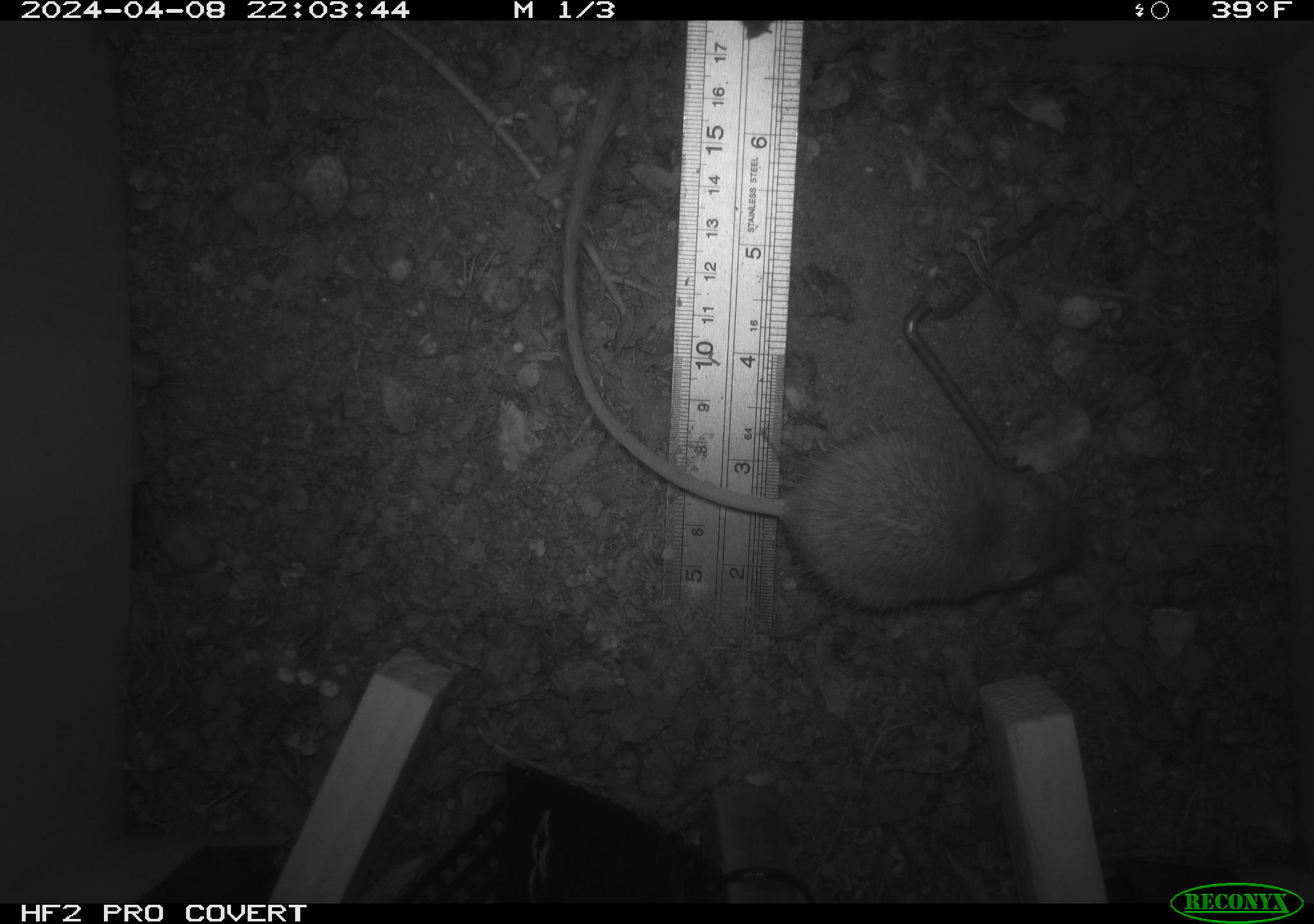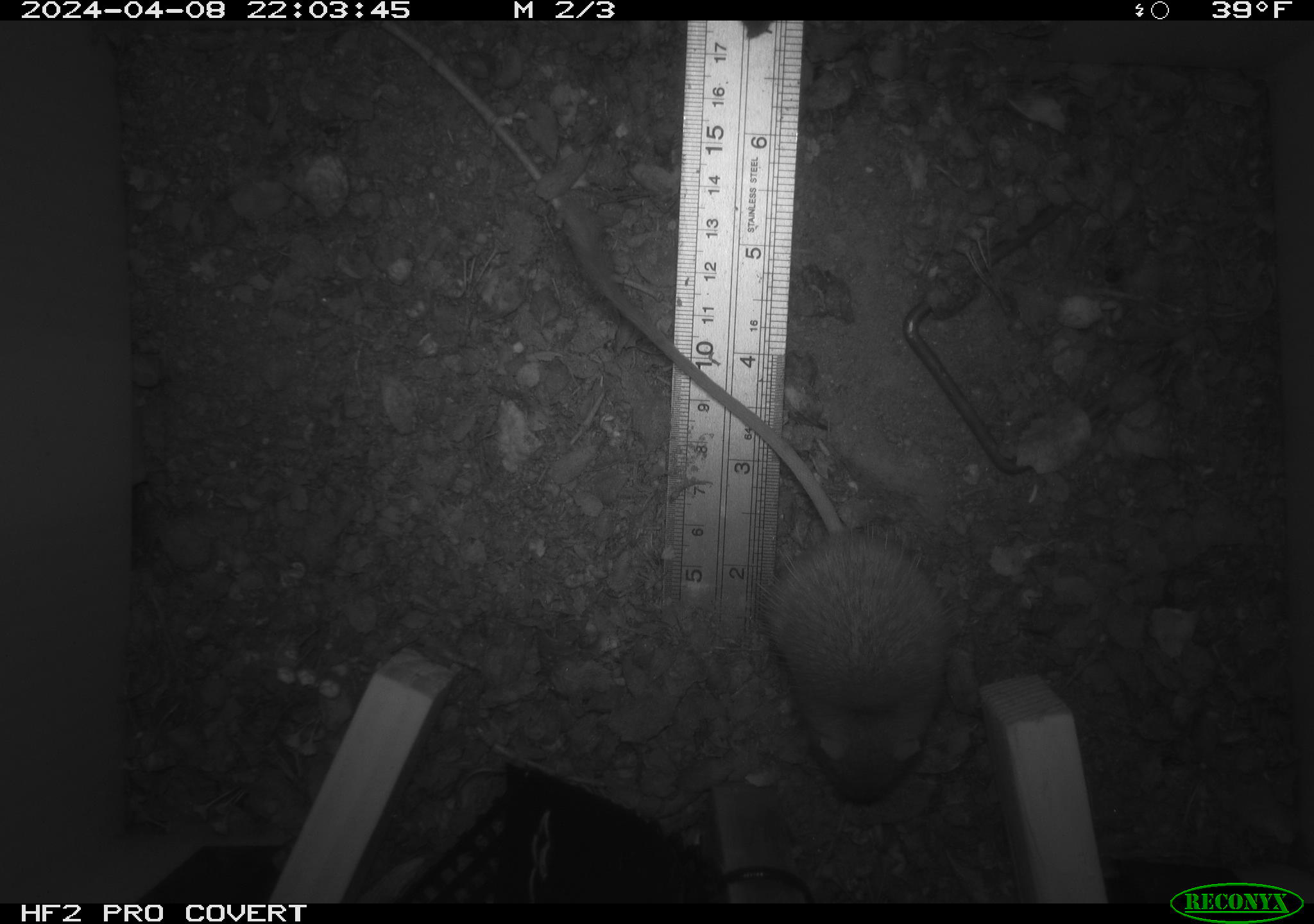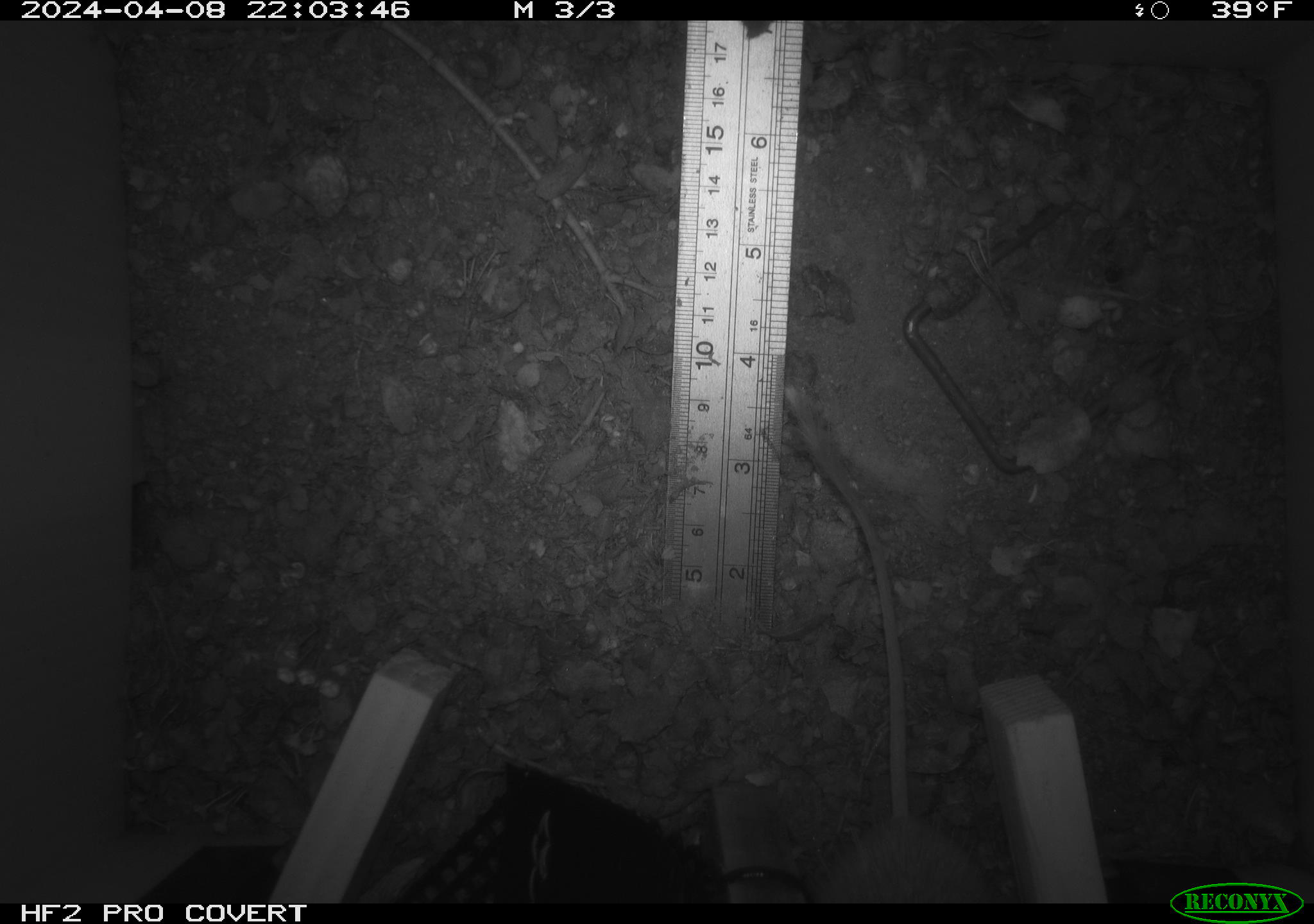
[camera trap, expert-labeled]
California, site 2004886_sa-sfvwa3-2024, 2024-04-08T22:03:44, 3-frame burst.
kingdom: Animalia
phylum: Chordata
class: Mammalia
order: Rodentia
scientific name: Rodentia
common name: mouse species